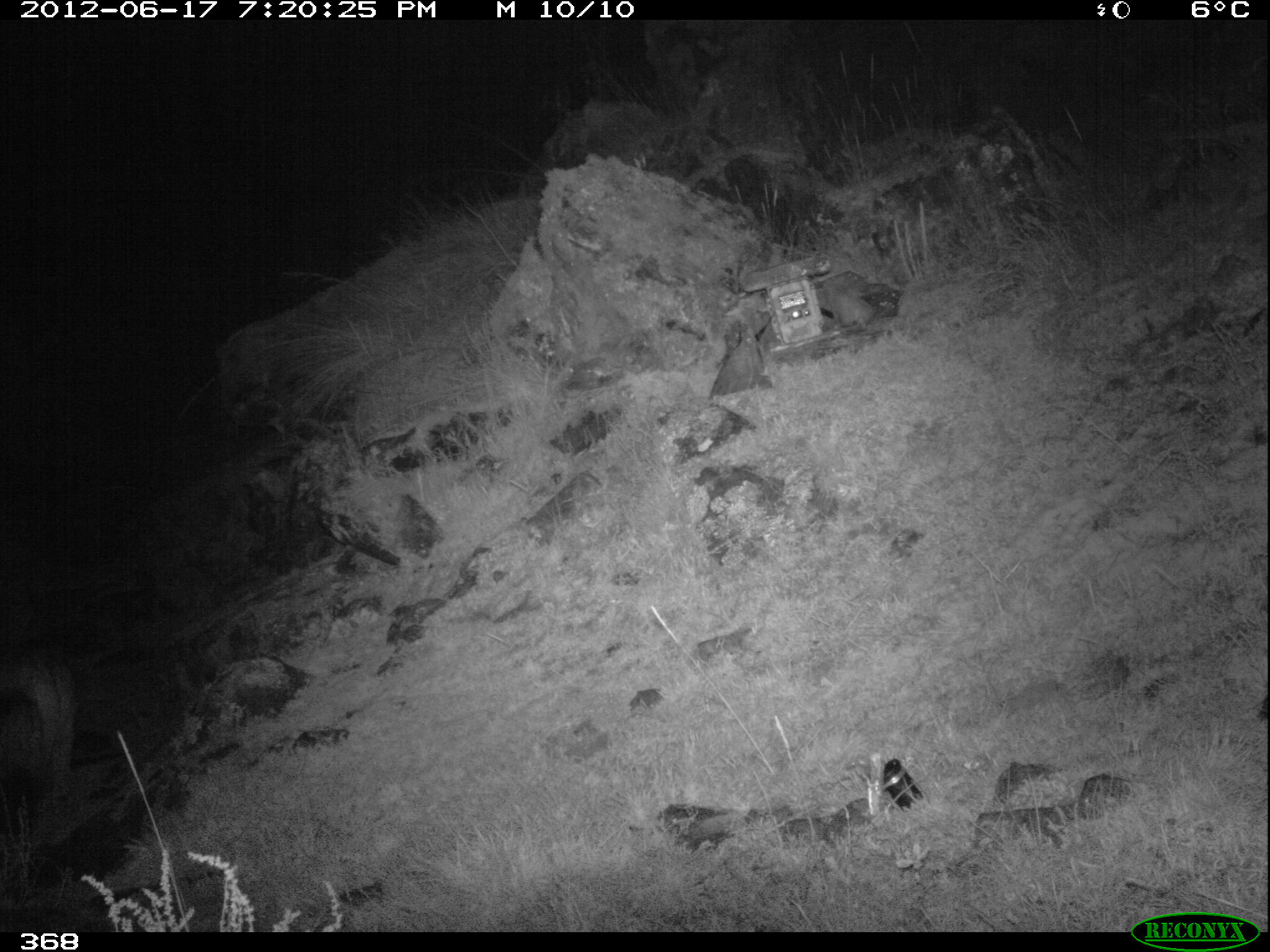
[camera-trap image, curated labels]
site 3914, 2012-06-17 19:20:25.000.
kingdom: Animalia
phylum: Chordata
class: Mammalia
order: Carnivora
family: Canidae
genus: Lycalopex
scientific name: Lycalopex culpaeus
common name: culpeo